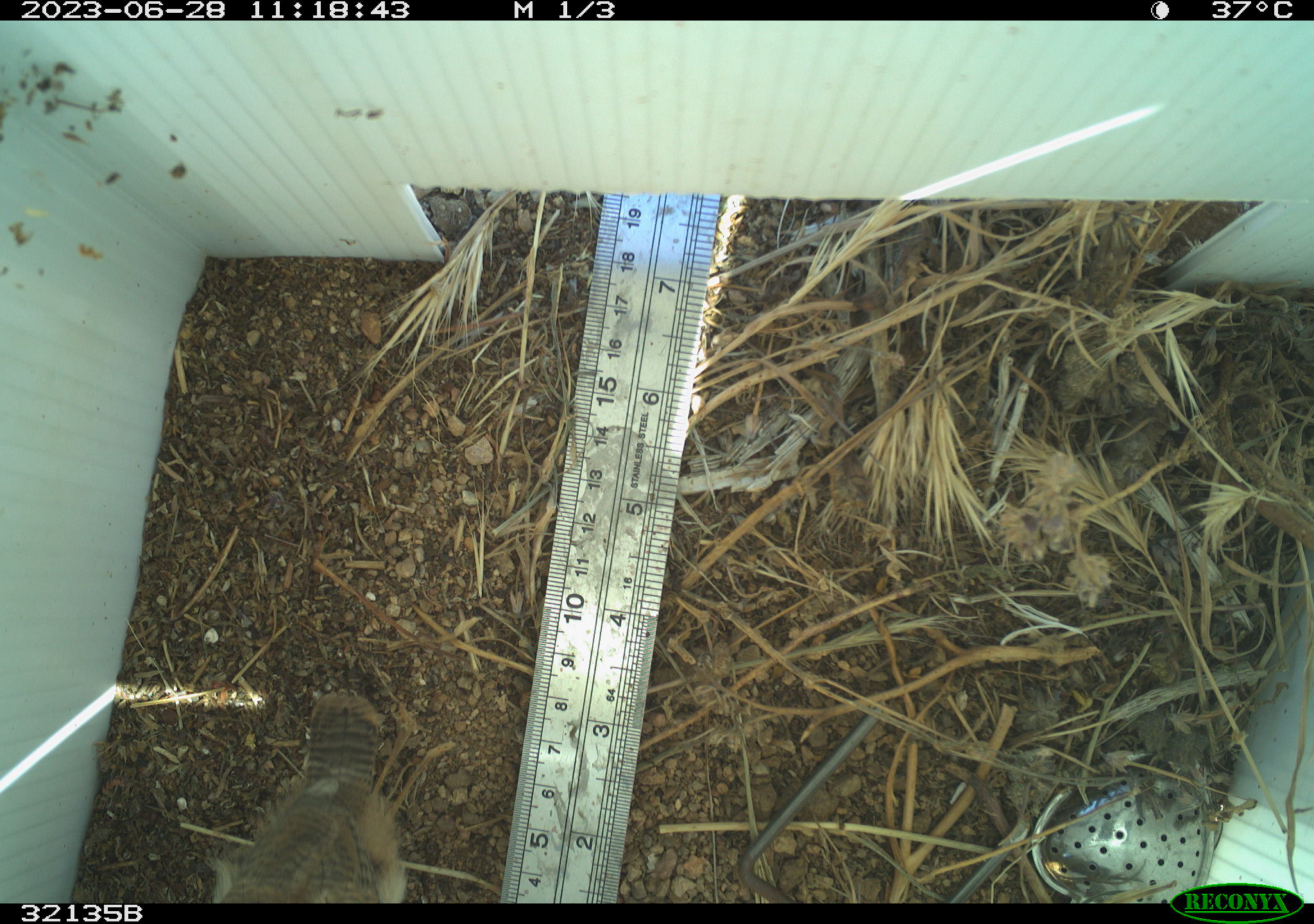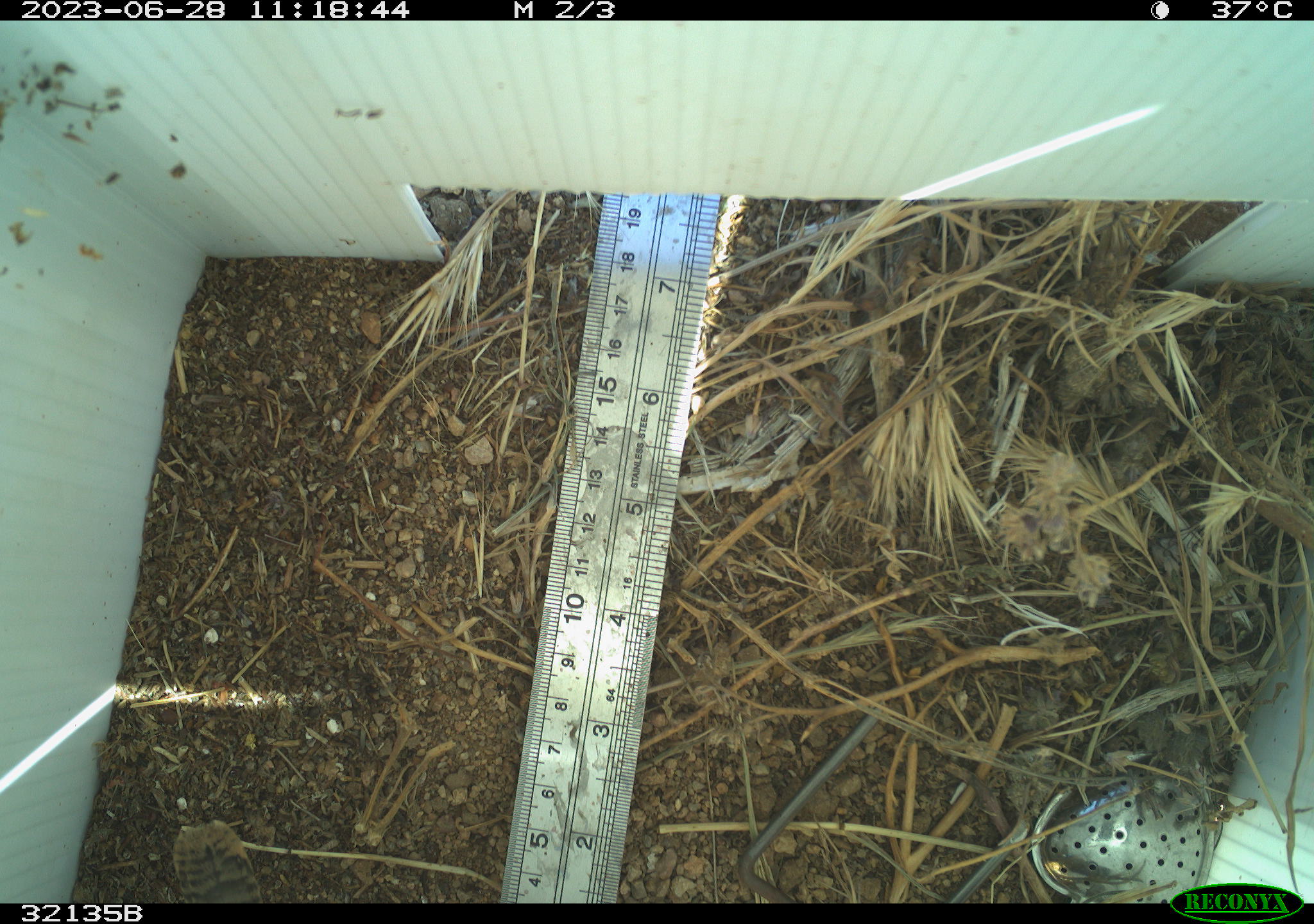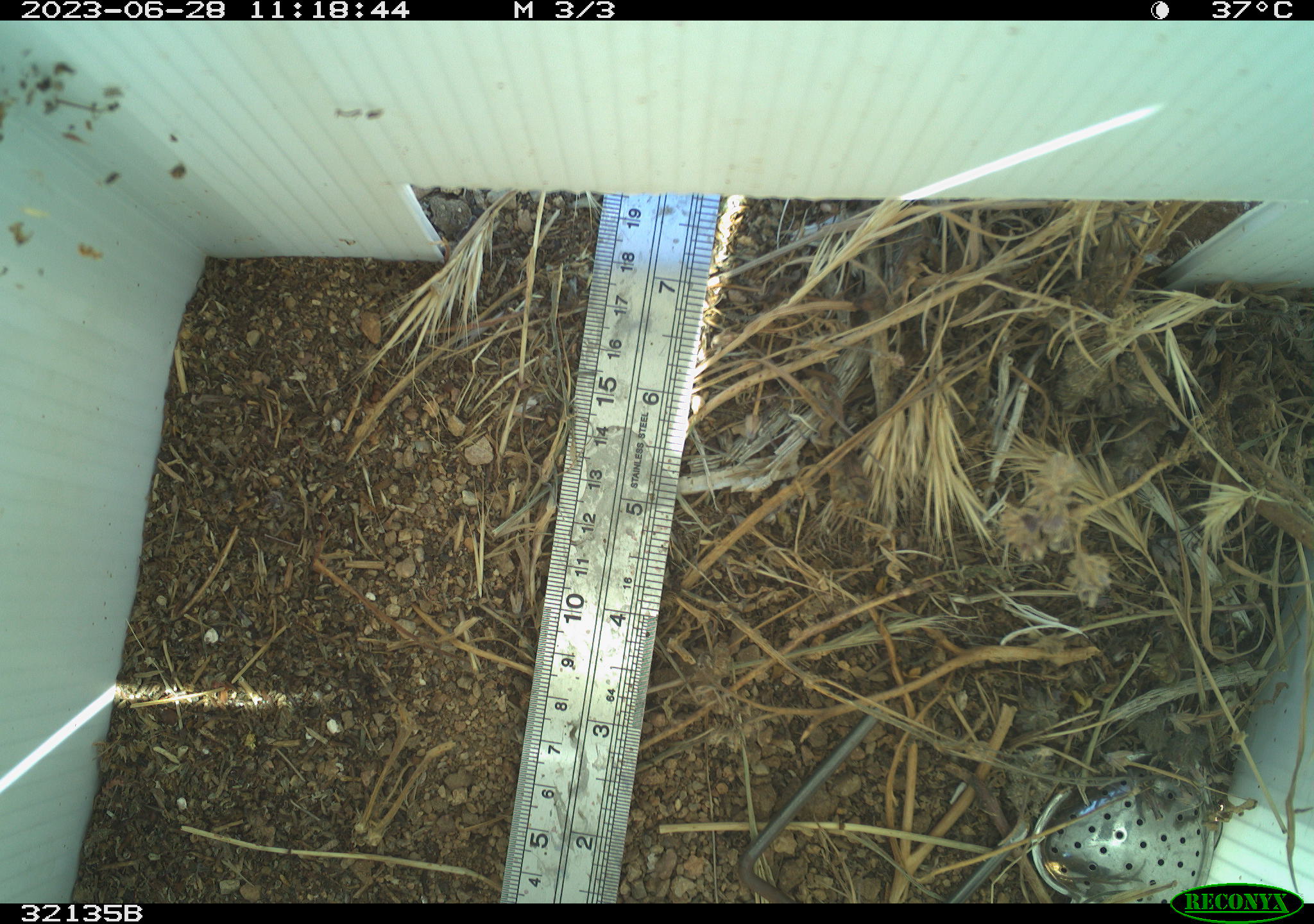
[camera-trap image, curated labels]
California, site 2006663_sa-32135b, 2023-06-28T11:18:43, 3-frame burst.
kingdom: Animalia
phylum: Chordata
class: Aves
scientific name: Aves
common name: bird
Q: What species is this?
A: Bird (Aves).